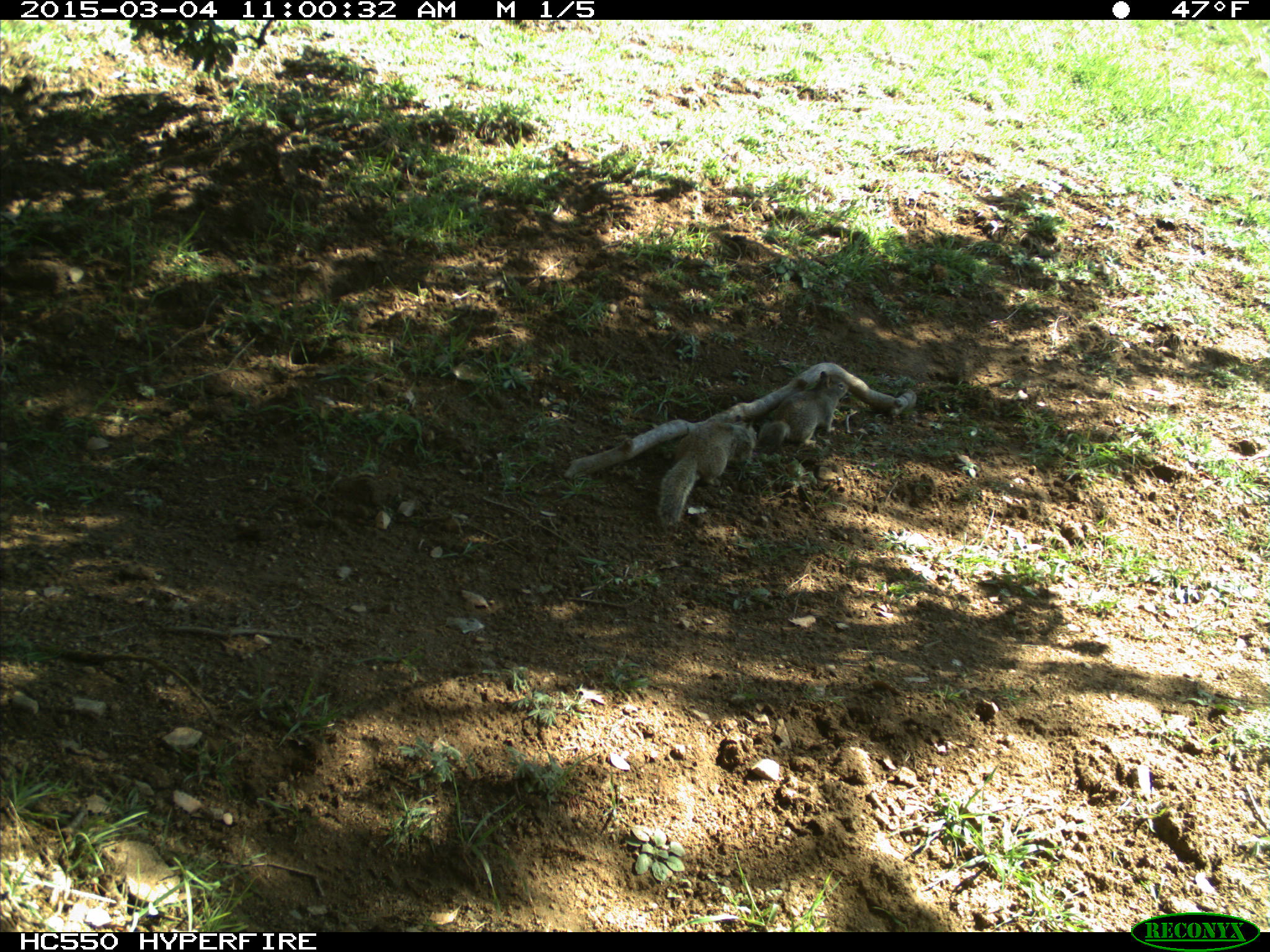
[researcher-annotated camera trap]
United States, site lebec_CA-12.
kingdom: Animalia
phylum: Chordata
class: Mammalia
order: Rodentia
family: Sciuridae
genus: Otospermophilus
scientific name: Otospermophilus beecheyi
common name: california ground squirrel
Otospermophilus beecheyi (california ground squirrel).